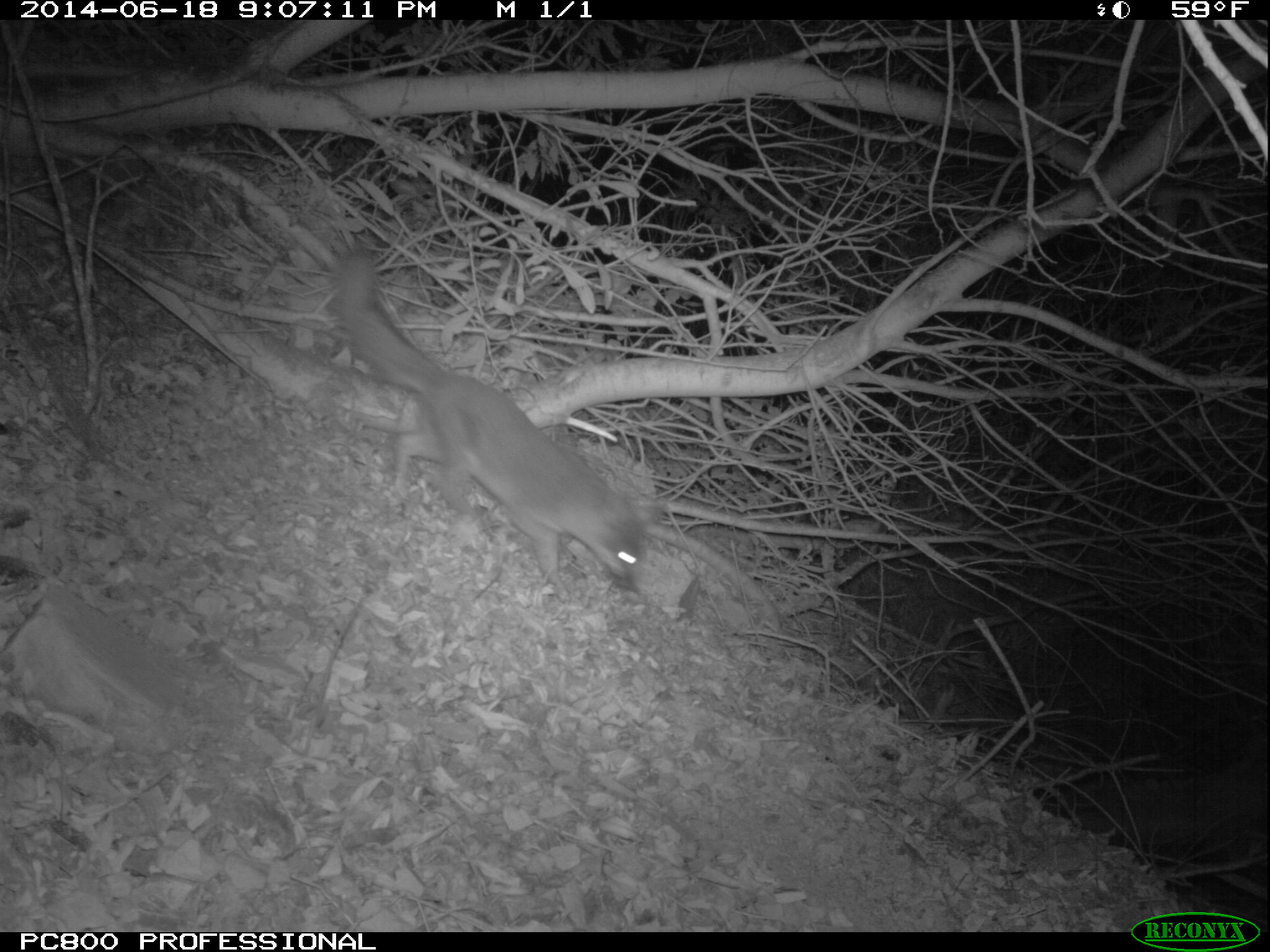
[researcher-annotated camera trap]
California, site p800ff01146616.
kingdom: Animalia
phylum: Chordata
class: Mammalia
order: Carnivora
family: Canidae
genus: Urocyon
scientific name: Urocyon littoralis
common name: island fox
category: fox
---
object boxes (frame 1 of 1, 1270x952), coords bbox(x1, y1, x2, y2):
fox: bbox(337, 245, 647, 599)